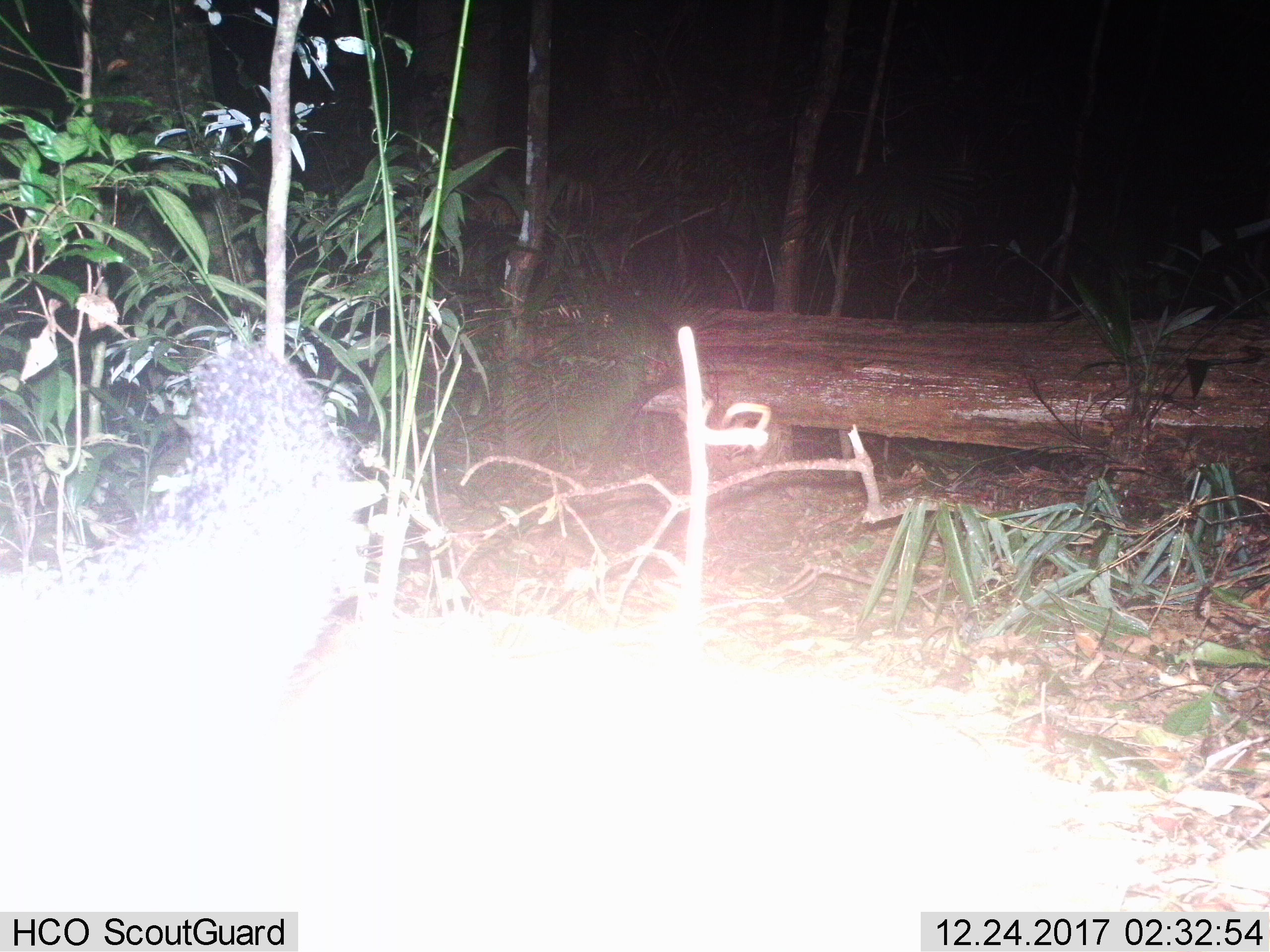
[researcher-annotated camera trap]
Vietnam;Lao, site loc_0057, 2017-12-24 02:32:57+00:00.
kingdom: Animalia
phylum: Chordata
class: Mammalia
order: Carnivora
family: Viverridae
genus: Arctictis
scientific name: Arctictis binturong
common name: binturong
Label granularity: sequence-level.